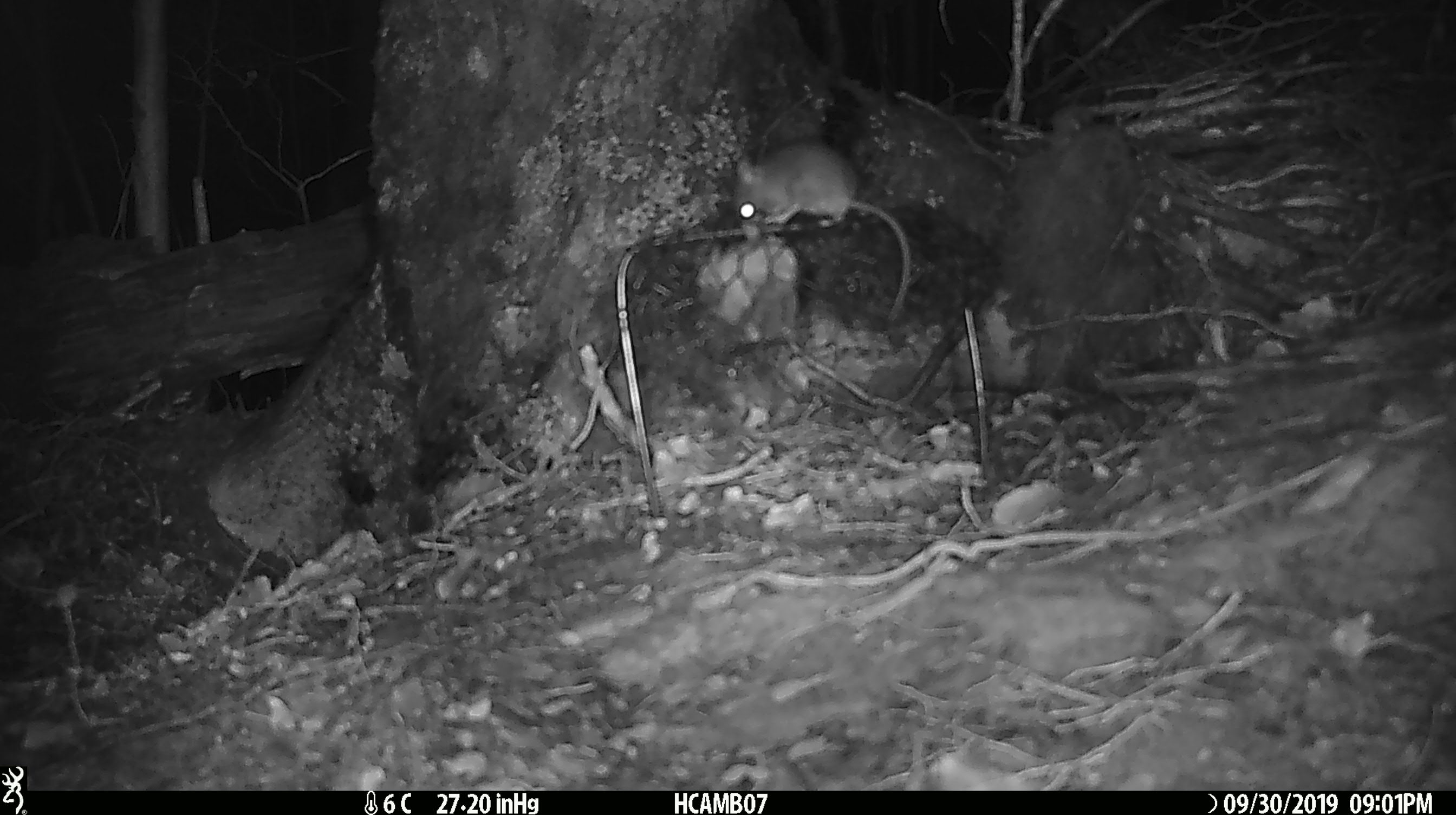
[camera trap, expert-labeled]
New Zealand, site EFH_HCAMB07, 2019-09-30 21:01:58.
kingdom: Animalia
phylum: Chordata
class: Mammalia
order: Rodentia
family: Muridae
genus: Mus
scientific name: Mus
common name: mouse